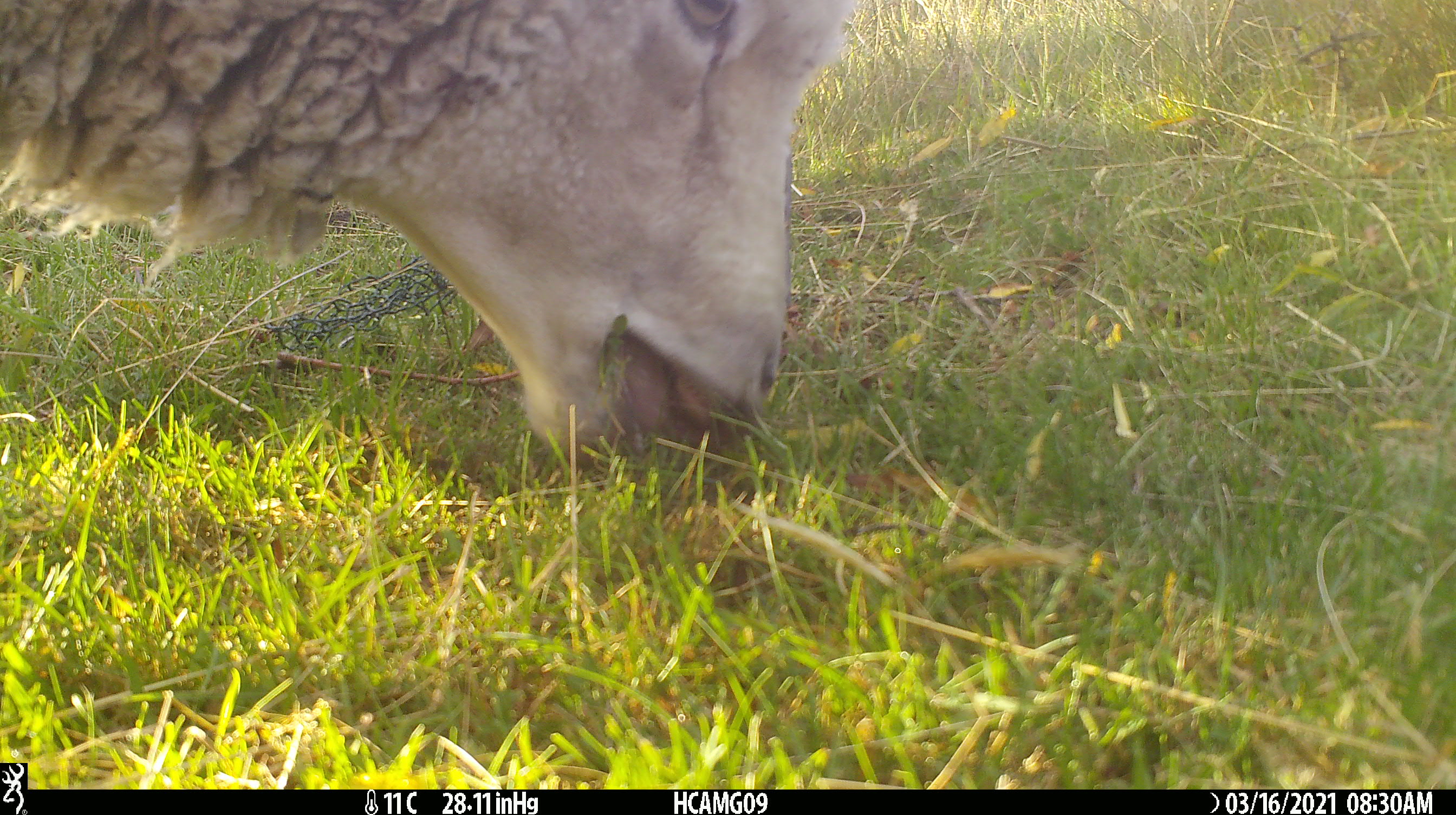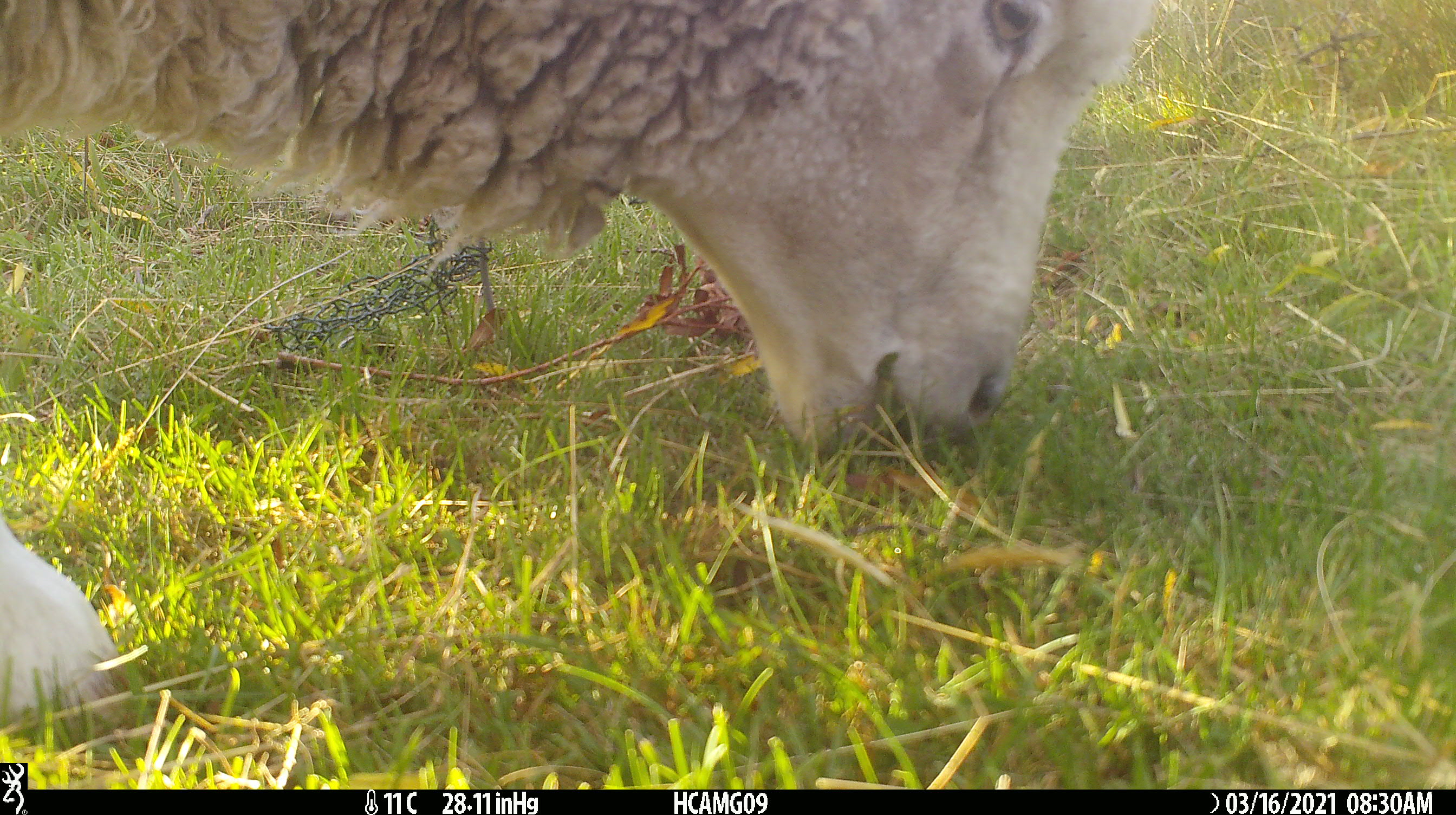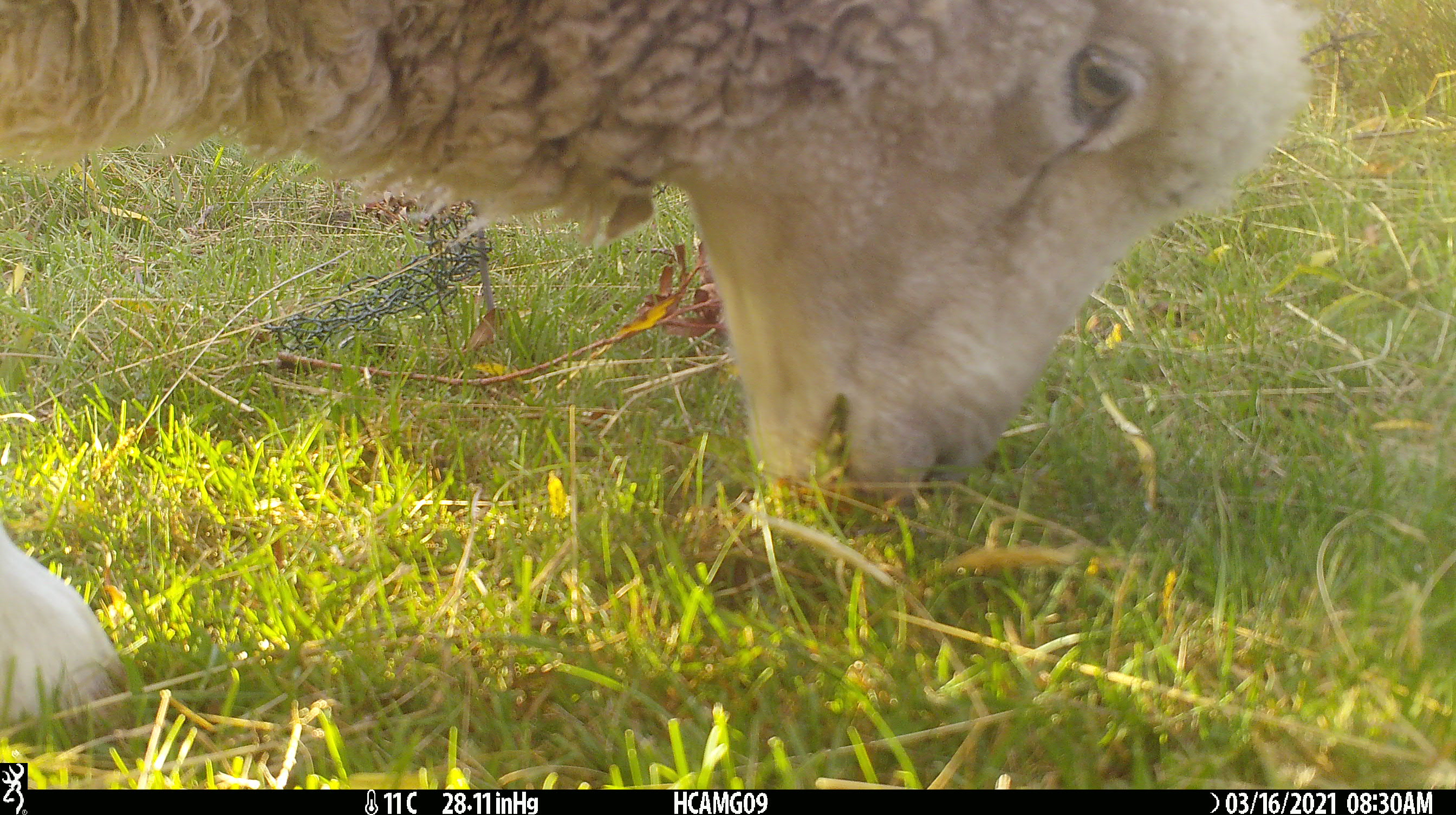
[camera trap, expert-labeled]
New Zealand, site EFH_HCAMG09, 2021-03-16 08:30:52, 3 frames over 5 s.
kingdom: Animalia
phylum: Chordata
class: Mammalia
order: Artiodactyla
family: Bovidae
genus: Ovis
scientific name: Ovis aries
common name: domestic sheep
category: sheep